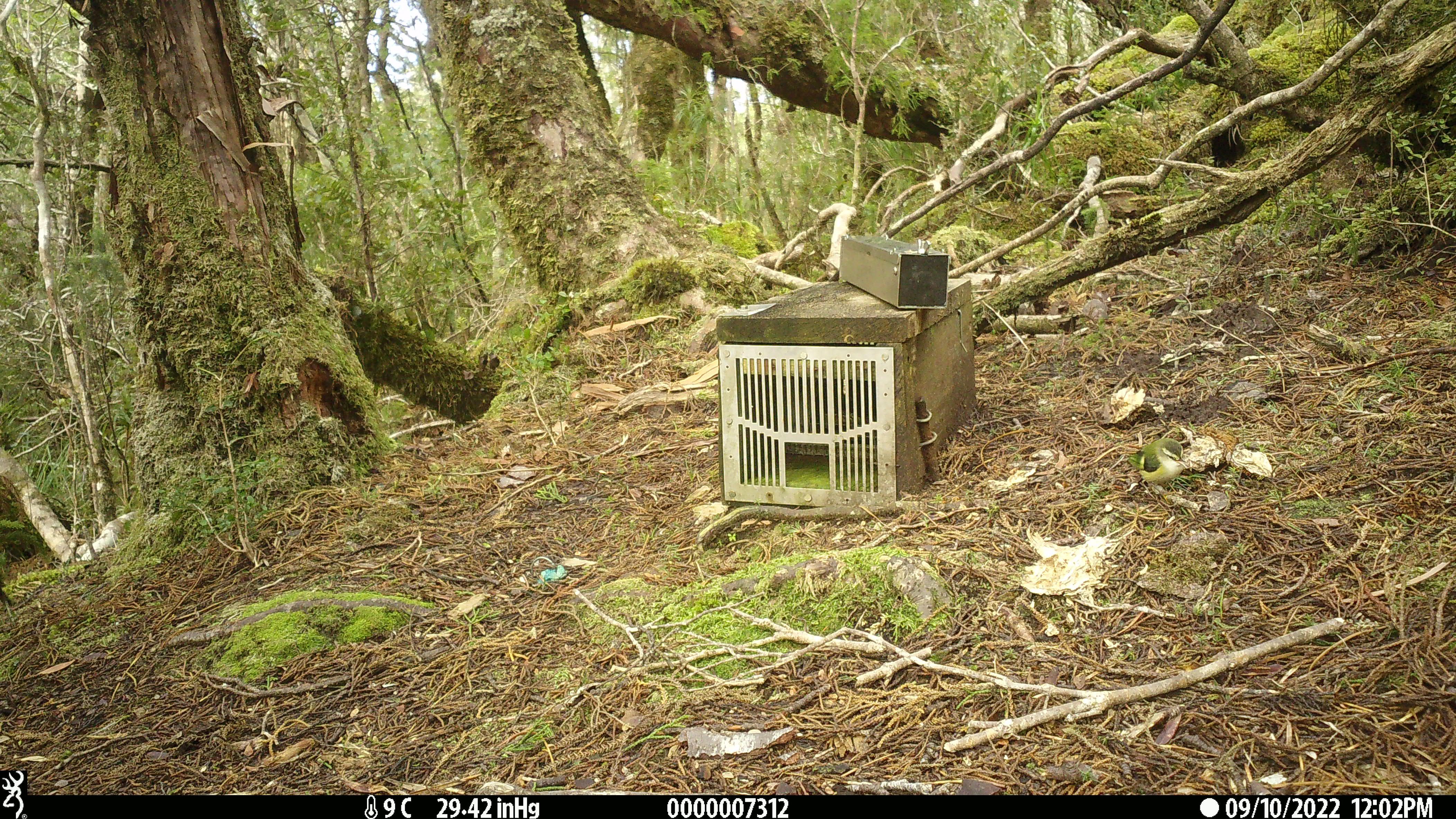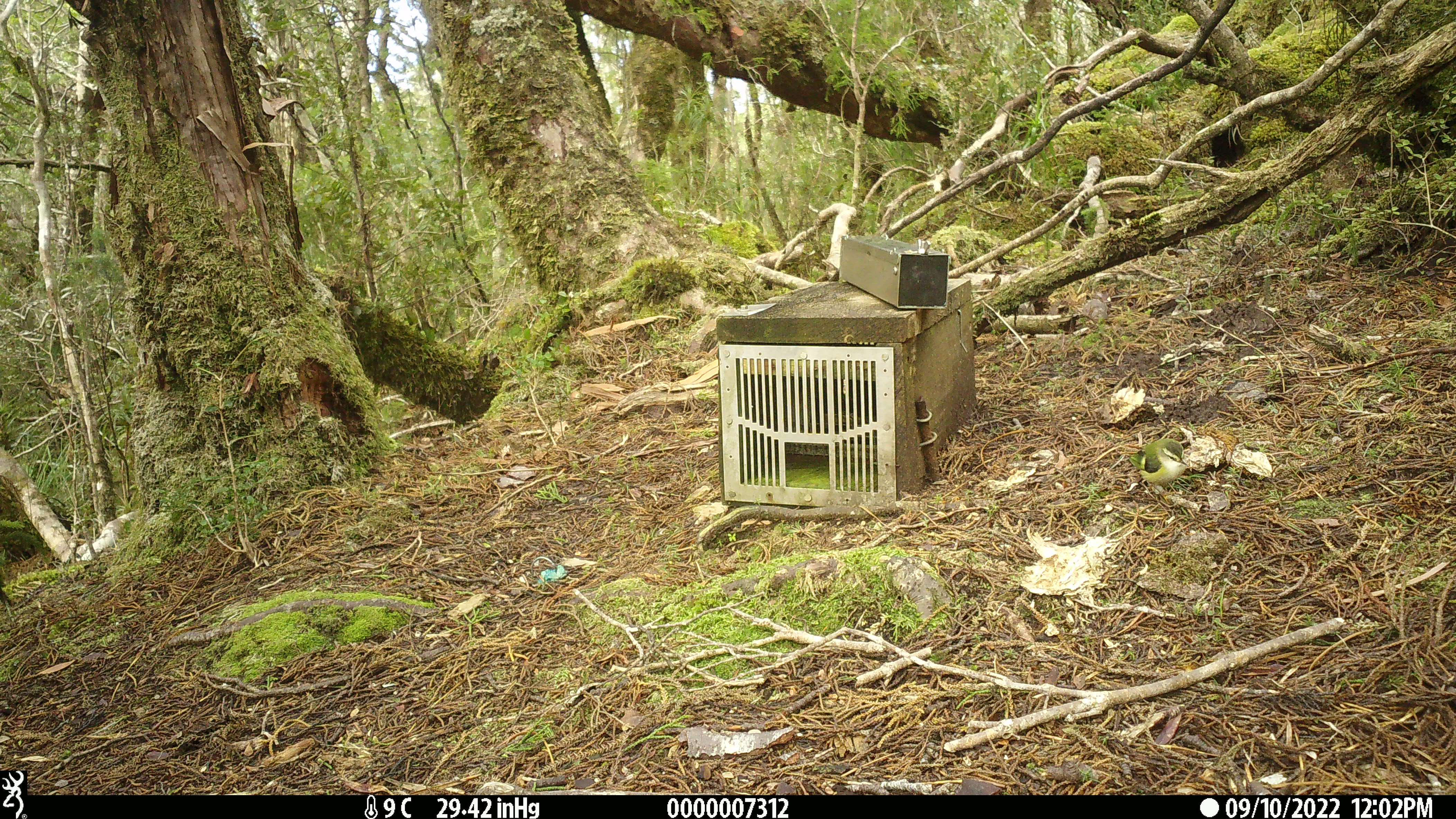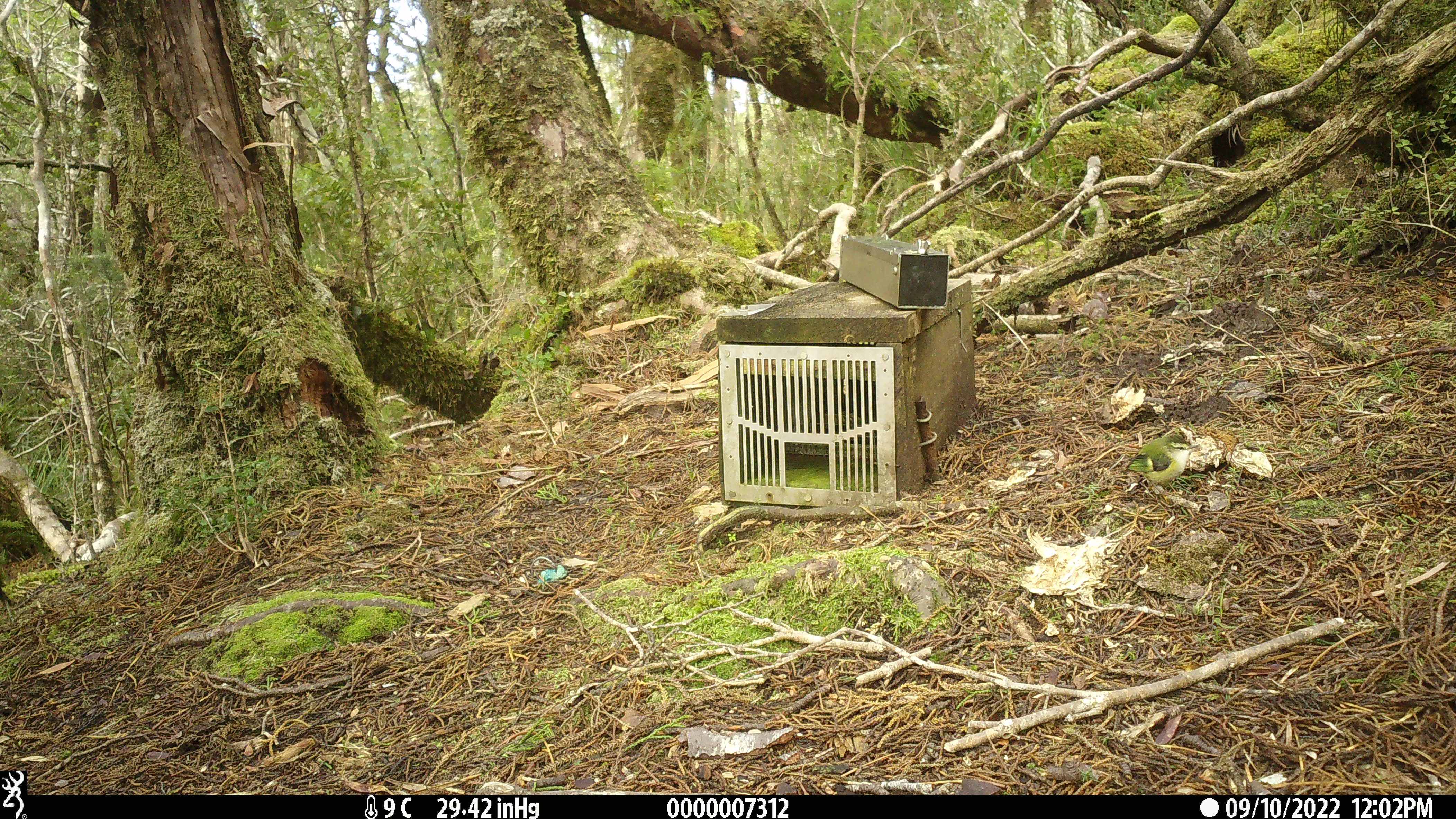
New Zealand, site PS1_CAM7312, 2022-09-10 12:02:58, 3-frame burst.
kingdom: Animalia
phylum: Chordata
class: Aves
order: Passeriformes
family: Acanthisittidae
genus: Acanthisitta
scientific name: Acanthisitta chloris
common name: rifleman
Rifleman (Acanthisitta chloris).